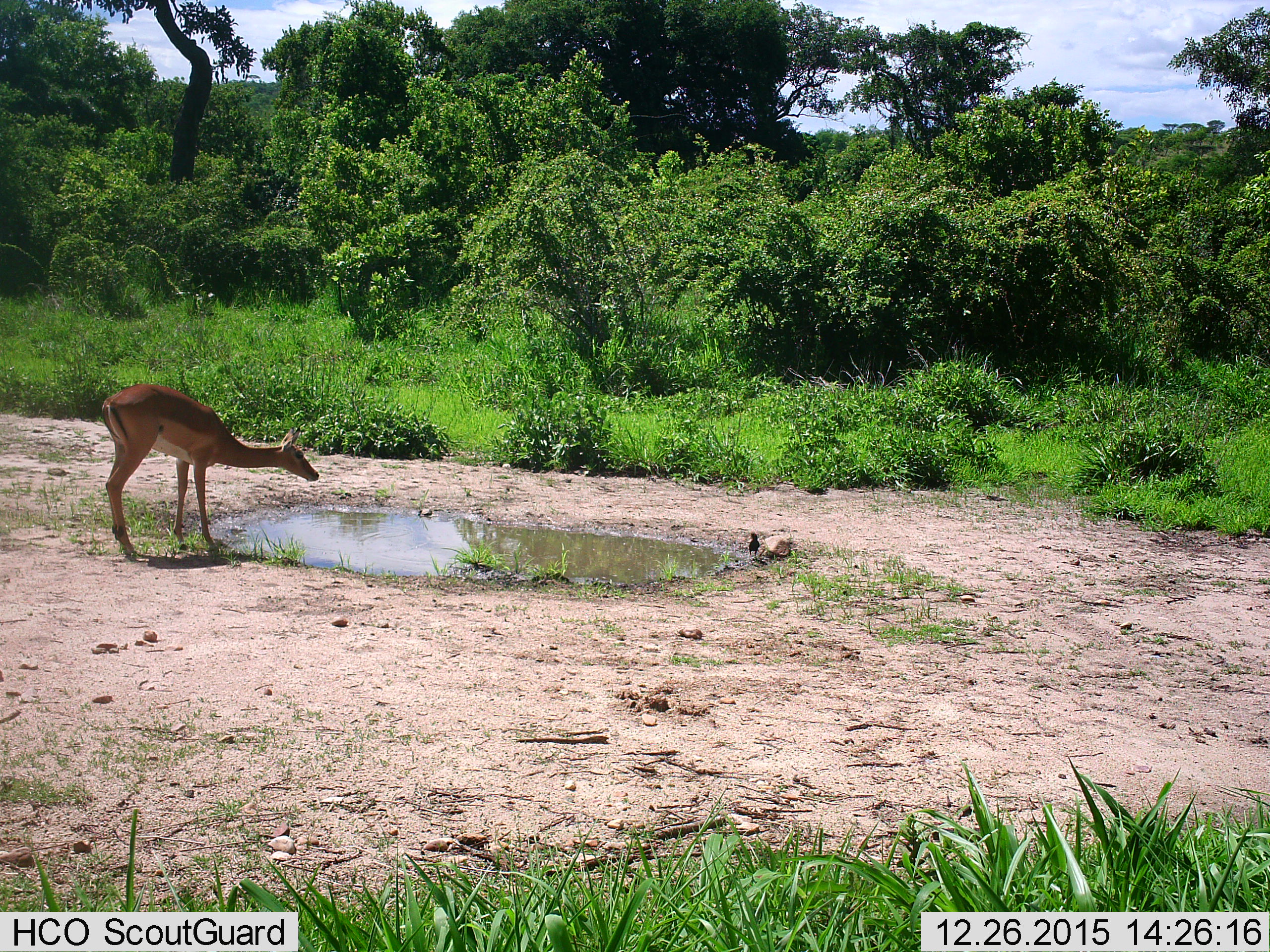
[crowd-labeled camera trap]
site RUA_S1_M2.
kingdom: Animalia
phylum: Chordata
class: Aves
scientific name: Aves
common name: bird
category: birdother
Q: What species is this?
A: Birdother (bird) (Aves).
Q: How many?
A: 1.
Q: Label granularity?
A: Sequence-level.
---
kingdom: Animalia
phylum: Chordata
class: Mammalia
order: Artiodactyla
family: Bovidae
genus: Aepyceros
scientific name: Aepyceros melampus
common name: impala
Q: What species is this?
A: Impala (Aepyceros melampus).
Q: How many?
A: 1.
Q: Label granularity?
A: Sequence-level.